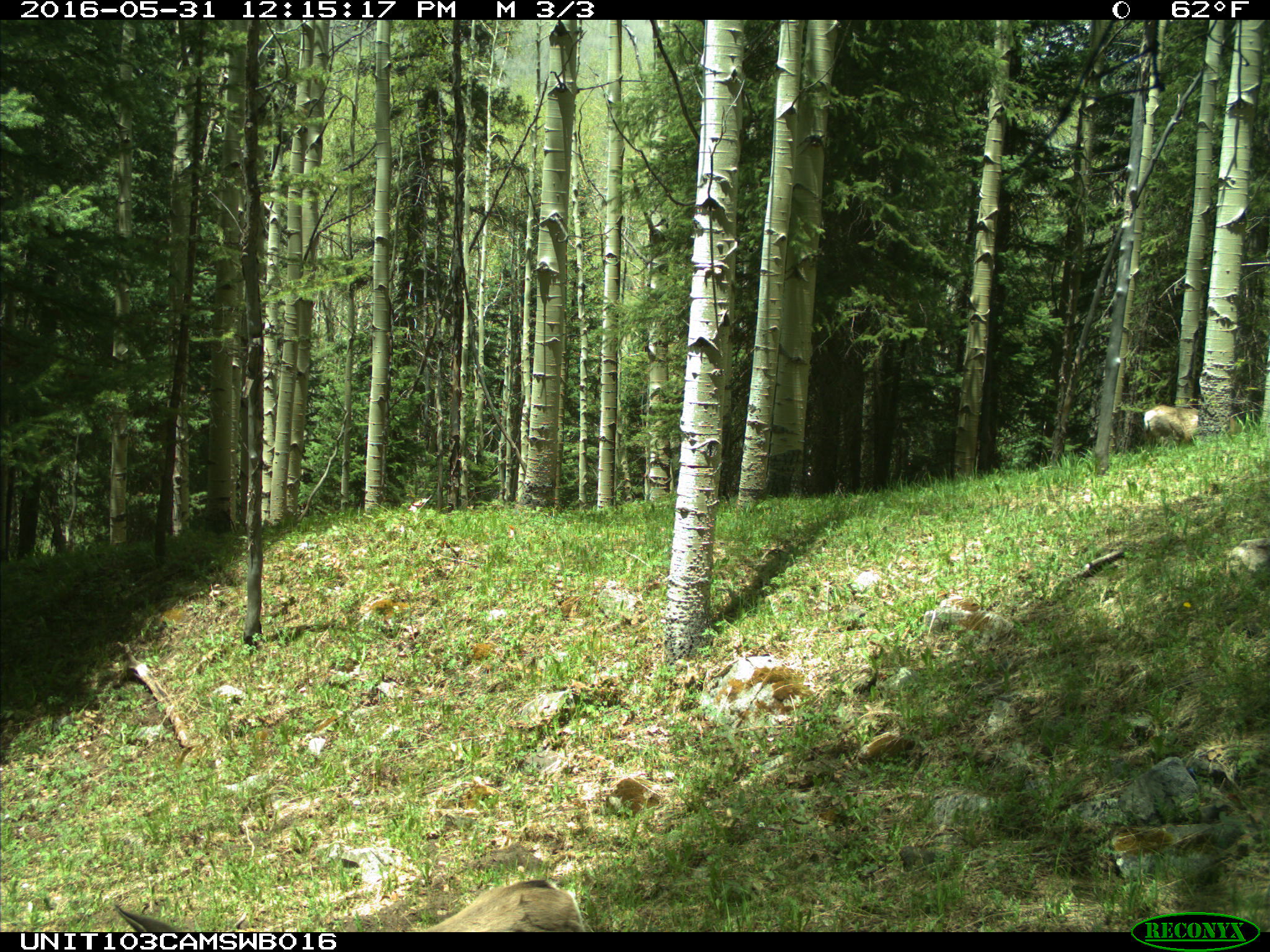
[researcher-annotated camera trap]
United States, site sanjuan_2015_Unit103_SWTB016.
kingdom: Animalia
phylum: Chordata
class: Mammalia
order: Artiodactyla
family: Cervidae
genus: Odocoileus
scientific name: Odocoileus hemionus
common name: mule deer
Odocoileus hemionus (mule deer).